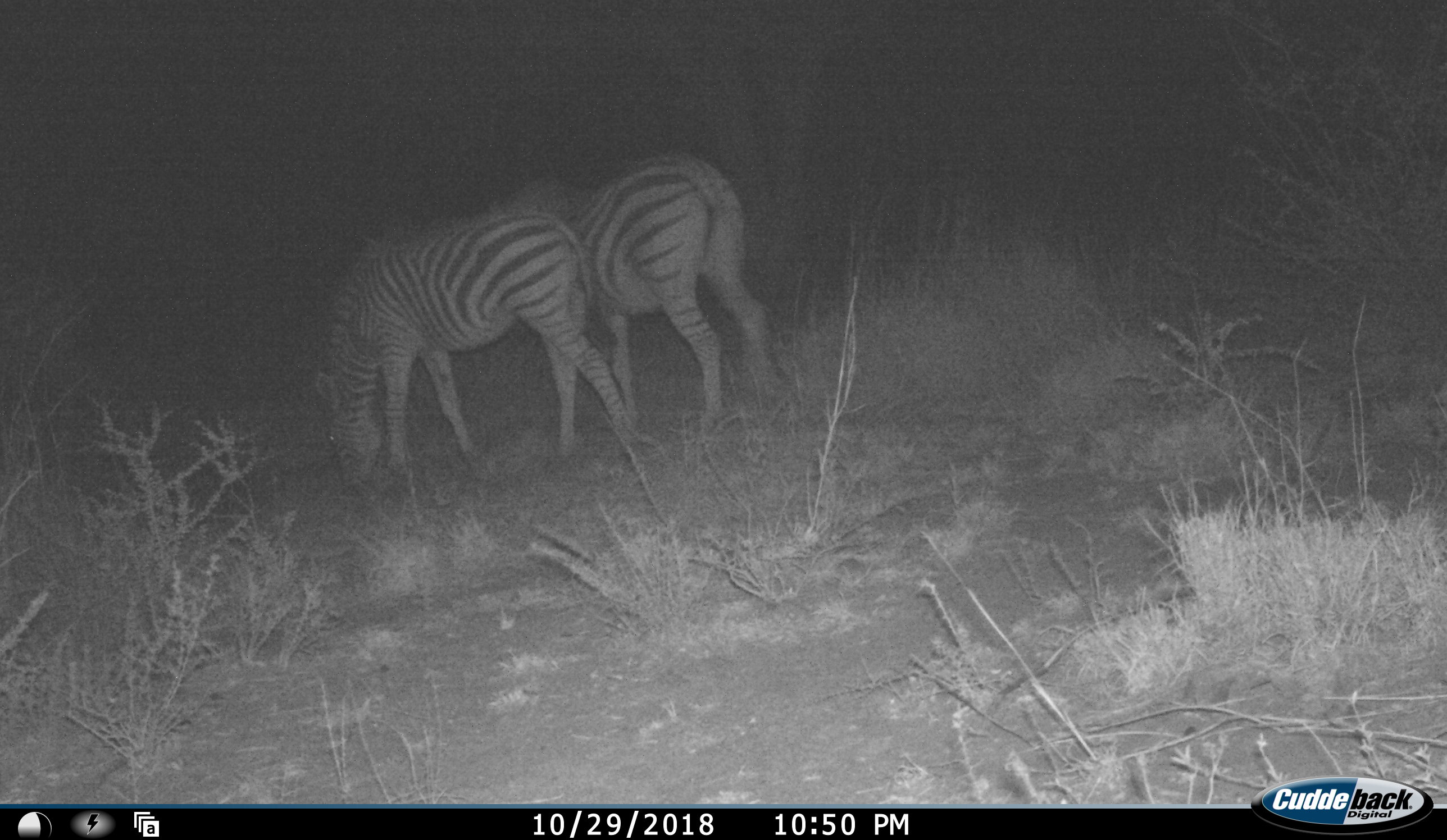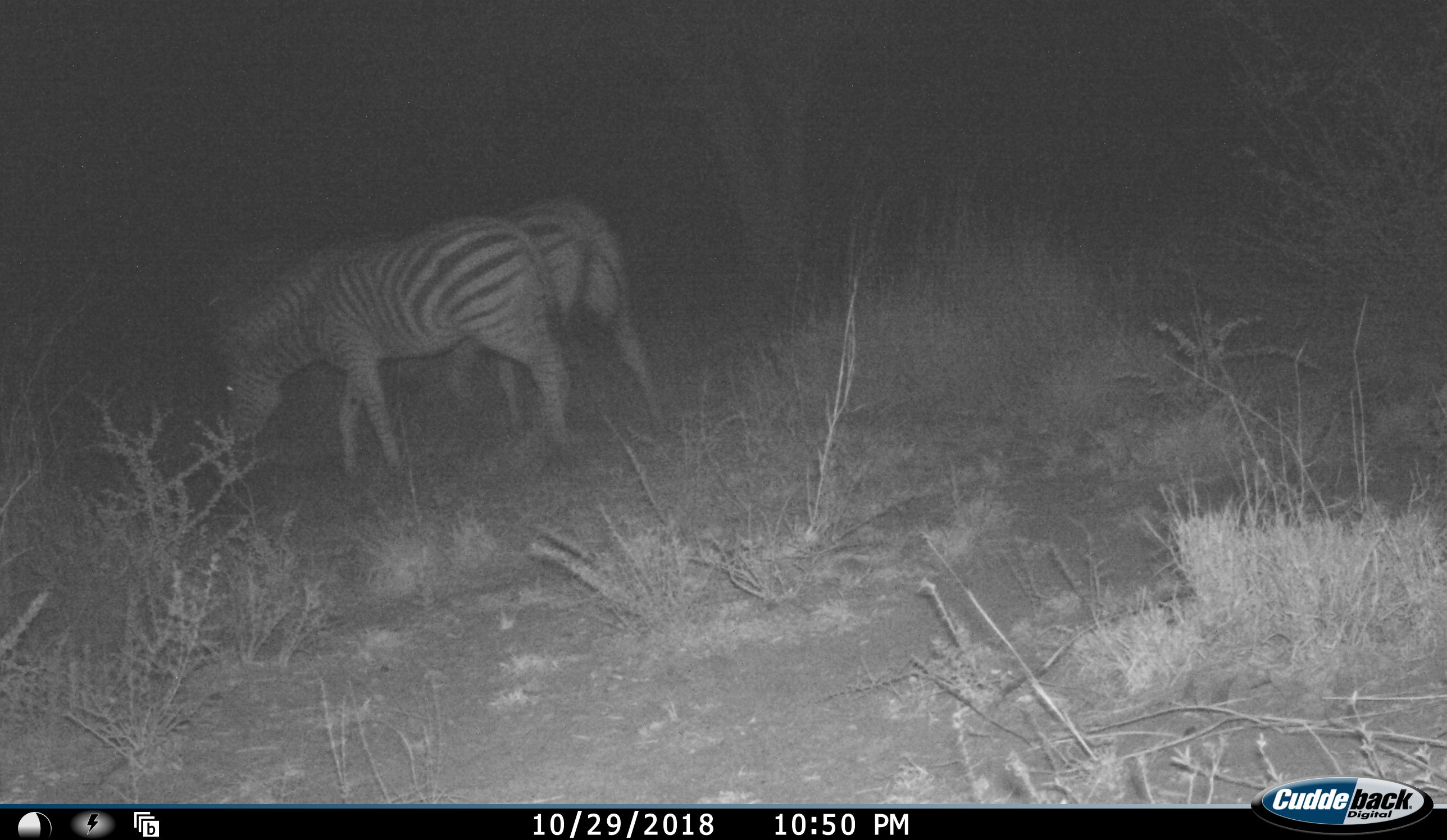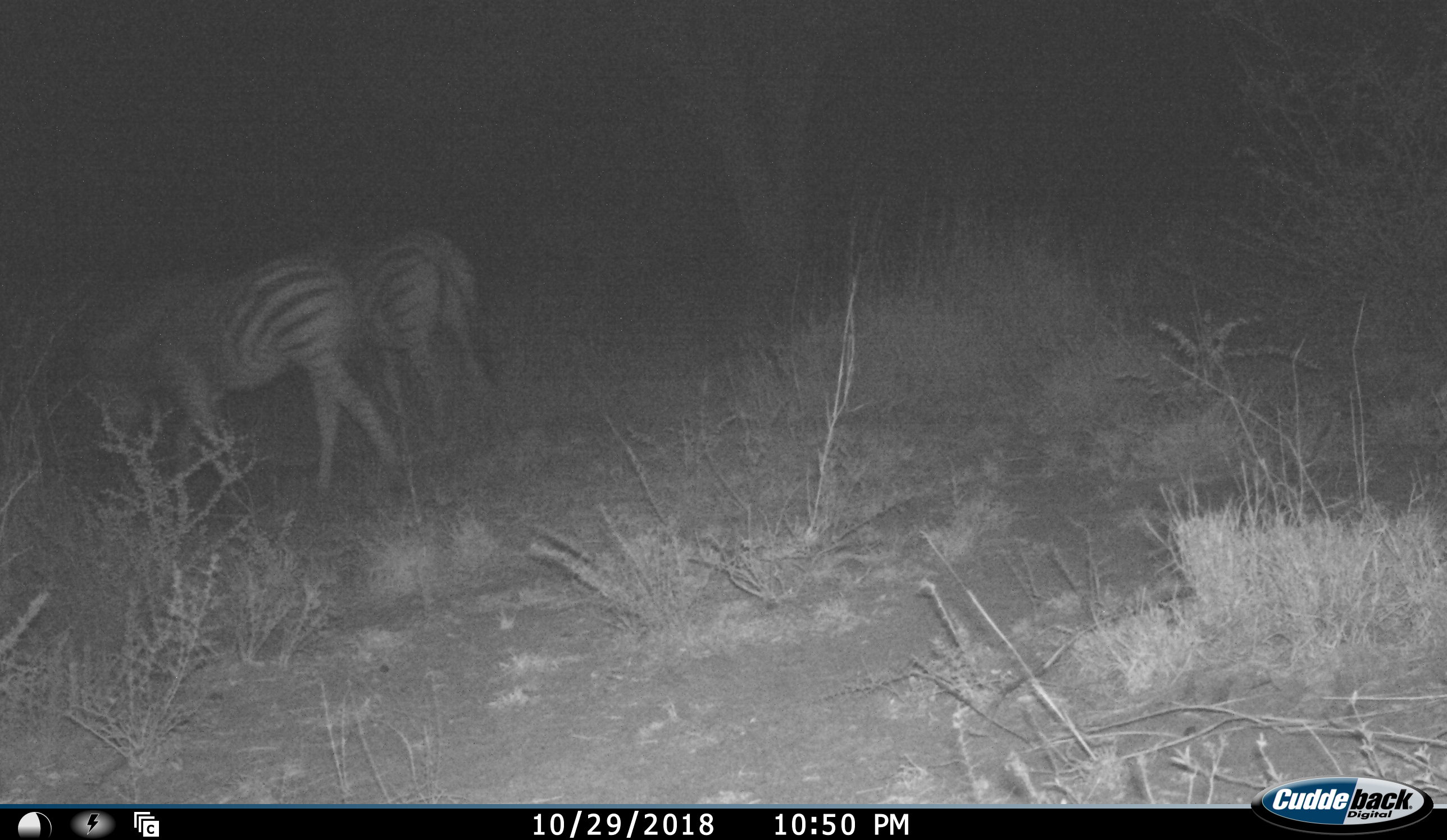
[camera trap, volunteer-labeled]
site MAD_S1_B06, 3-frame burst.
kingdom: Animalia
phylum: Chordata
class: Mammalia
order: Perissodactyla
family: Equidae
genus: Equus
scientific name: Equus quagga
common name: plains zebra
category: zebraplains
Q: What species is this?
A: Zebraplains (plains zebra) (Equus quagga).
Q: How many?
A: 2.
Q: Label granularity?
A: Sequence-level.